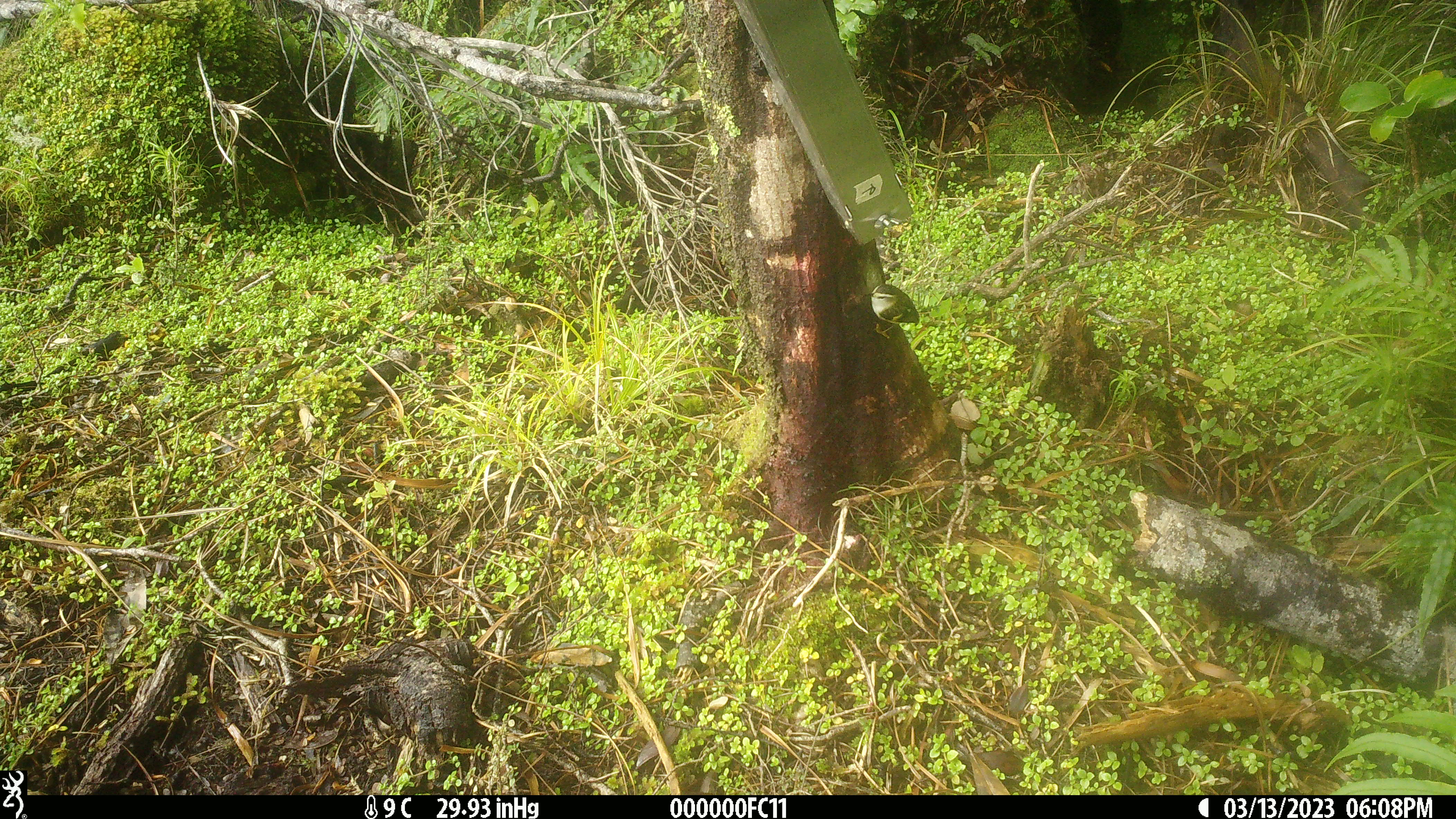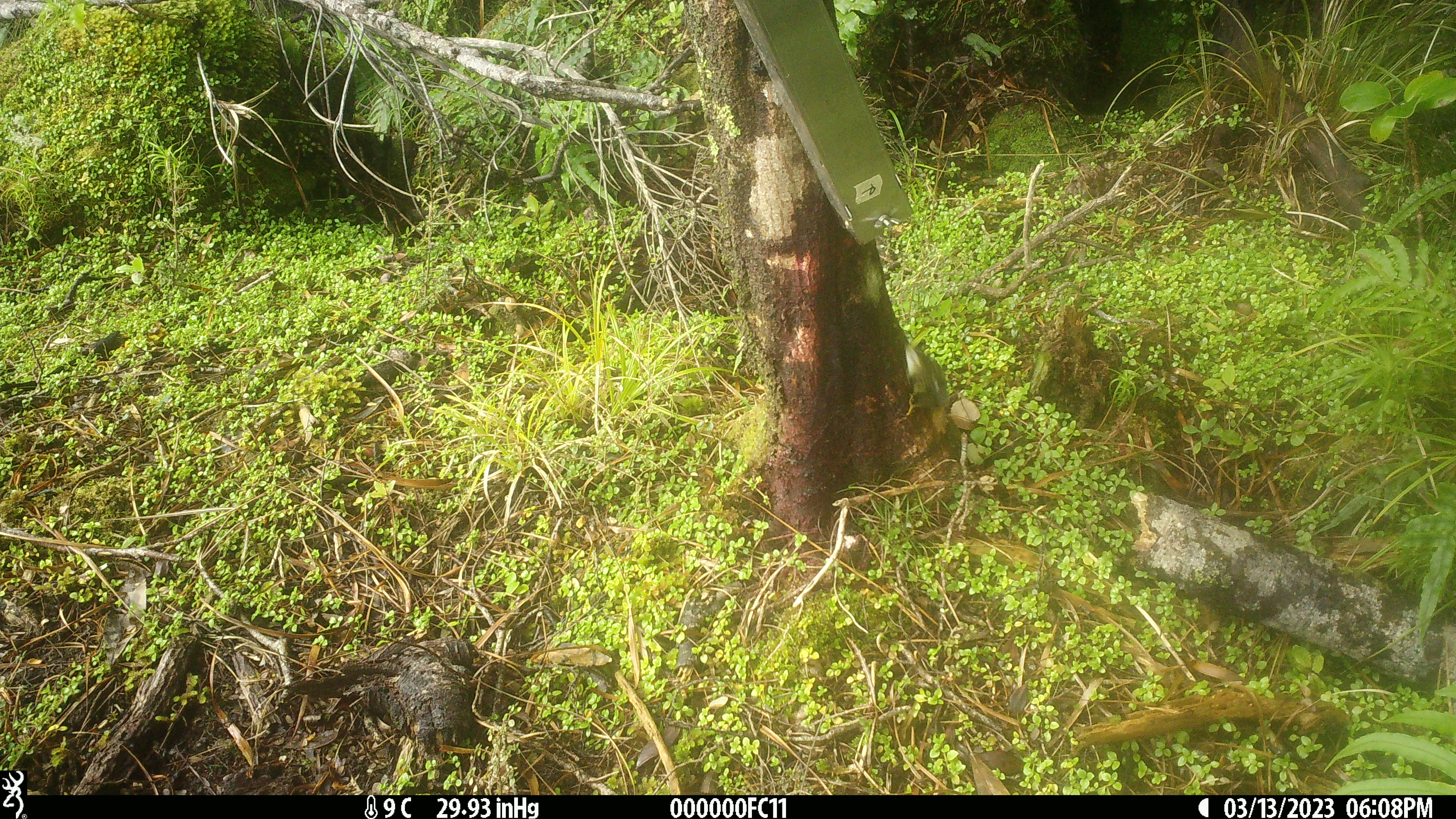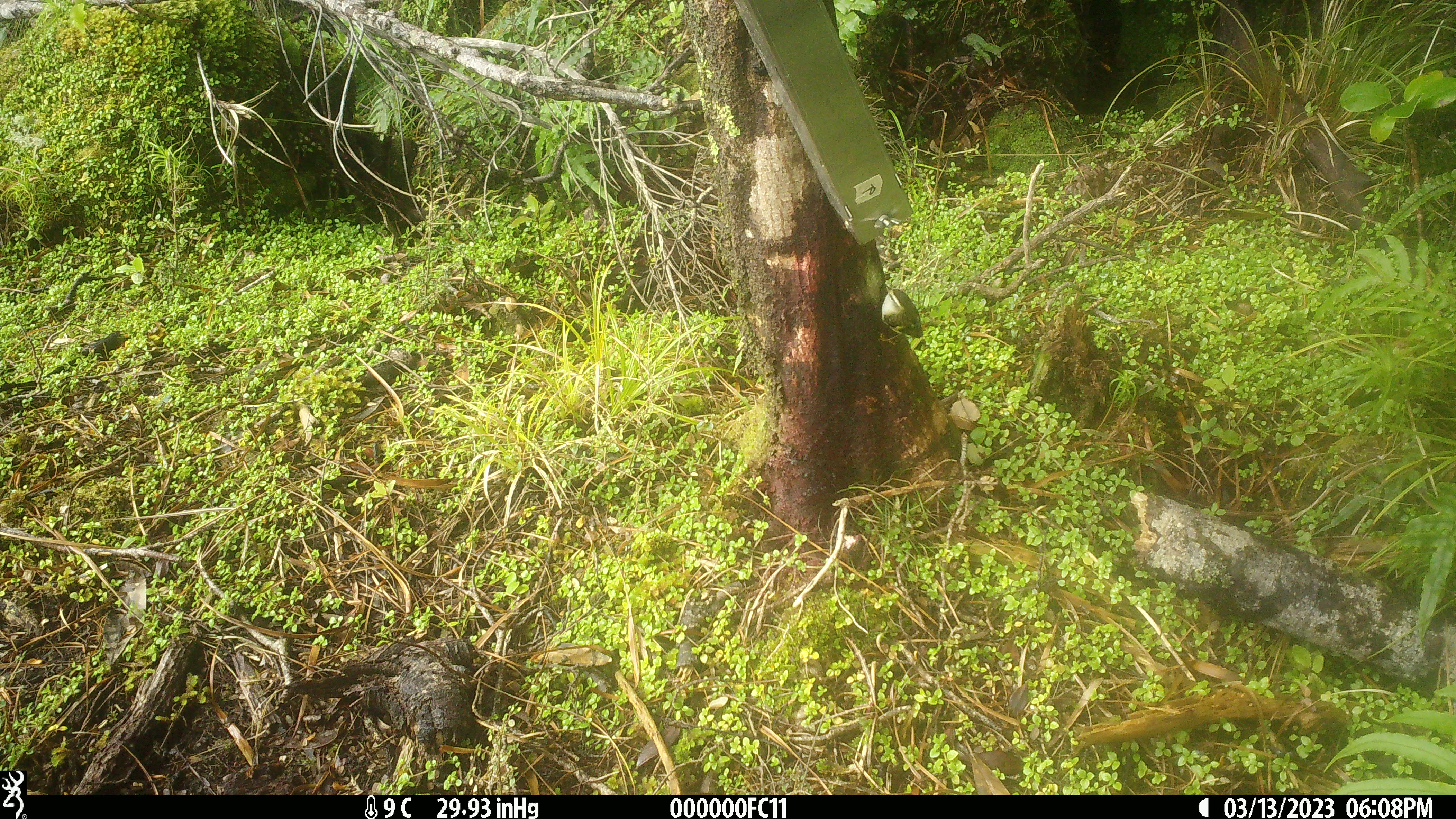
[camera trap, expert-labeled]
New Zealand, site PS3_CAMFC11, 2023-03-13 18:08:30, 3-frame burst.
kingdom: Animalia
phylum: Chordata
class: Aves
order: Passeriformes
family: Acanthisittidae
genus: Acanthisitta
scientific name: Acanthisitta chloris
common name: rifleman